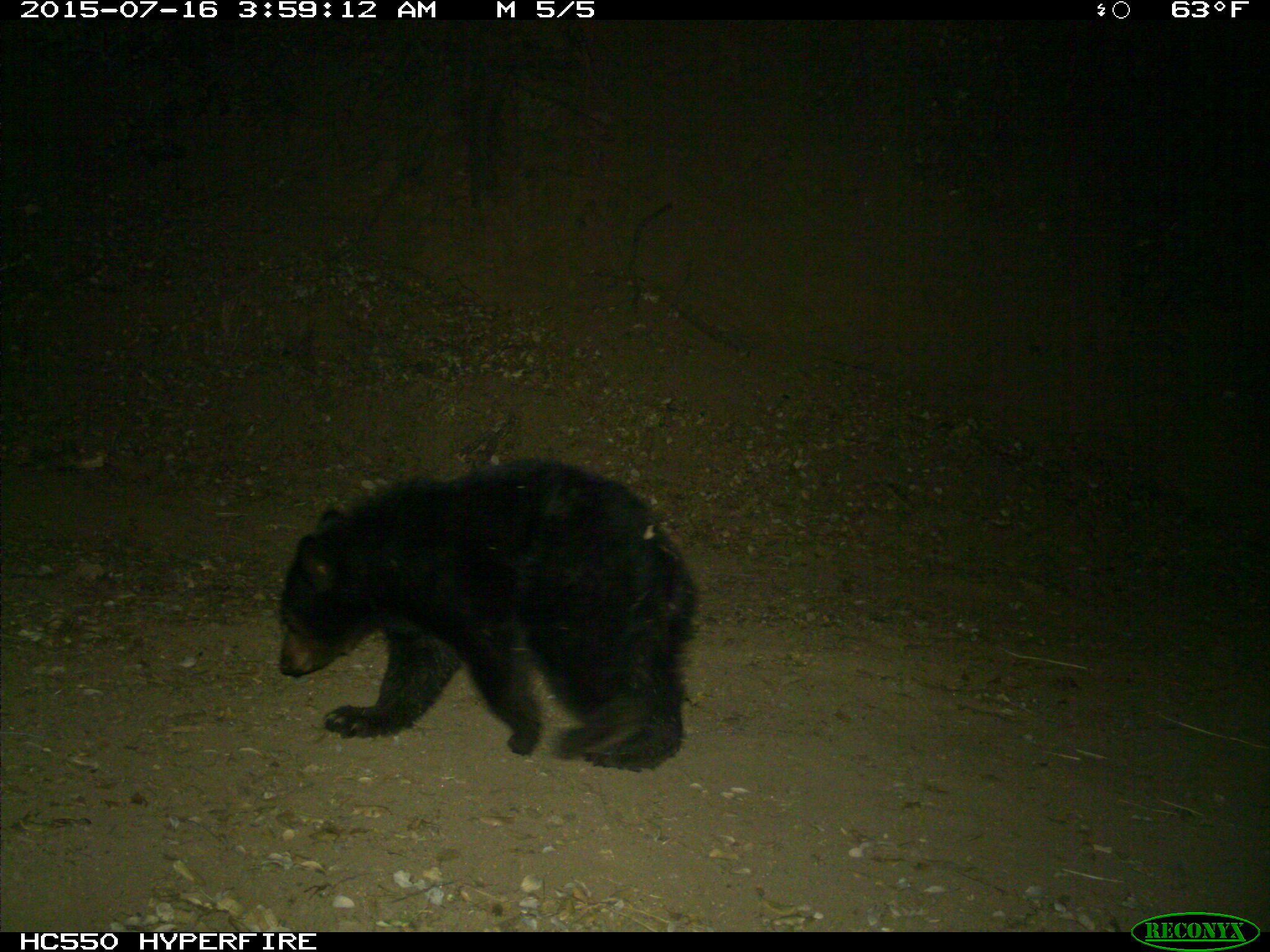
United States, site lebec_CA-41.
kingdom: Animalia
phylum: Chordata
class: Mammalia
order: Carnivora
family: Ursidae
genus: Ursus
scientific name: Ursus americanus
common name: american black bear